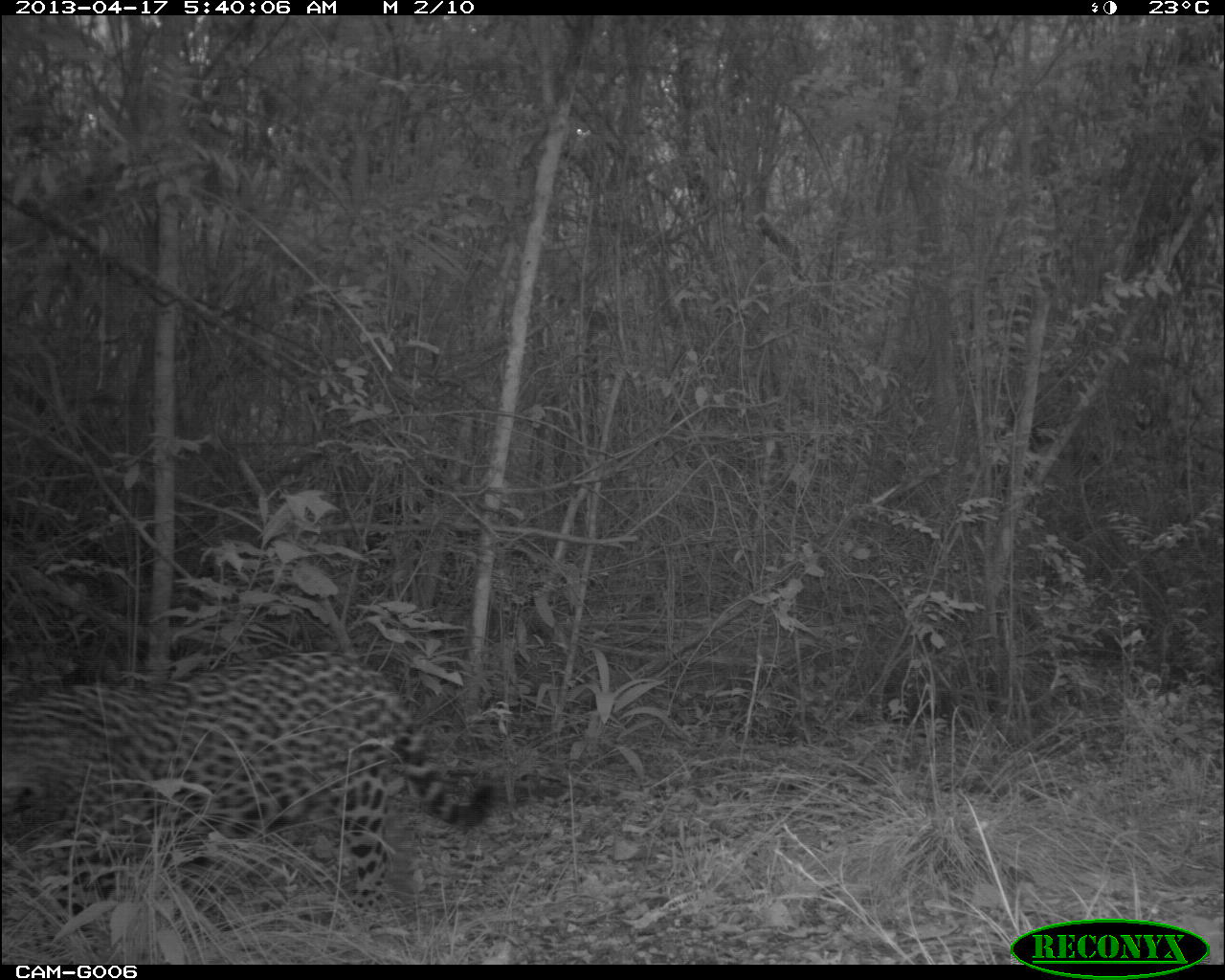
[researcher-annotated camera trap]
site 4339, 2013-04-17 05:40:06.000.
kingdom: Animalia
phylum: Chordata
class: Mammalia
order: Carnivora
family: Felidae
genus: Panthera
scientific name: Panthera onca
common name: jaguar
Panthera onca (jaguar), count 1, sex male.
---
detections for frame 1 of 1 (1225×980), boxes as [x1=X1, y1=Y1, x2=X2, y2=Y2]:
panthera onca: [x1=0, y1=650, x2=501, y2=944]